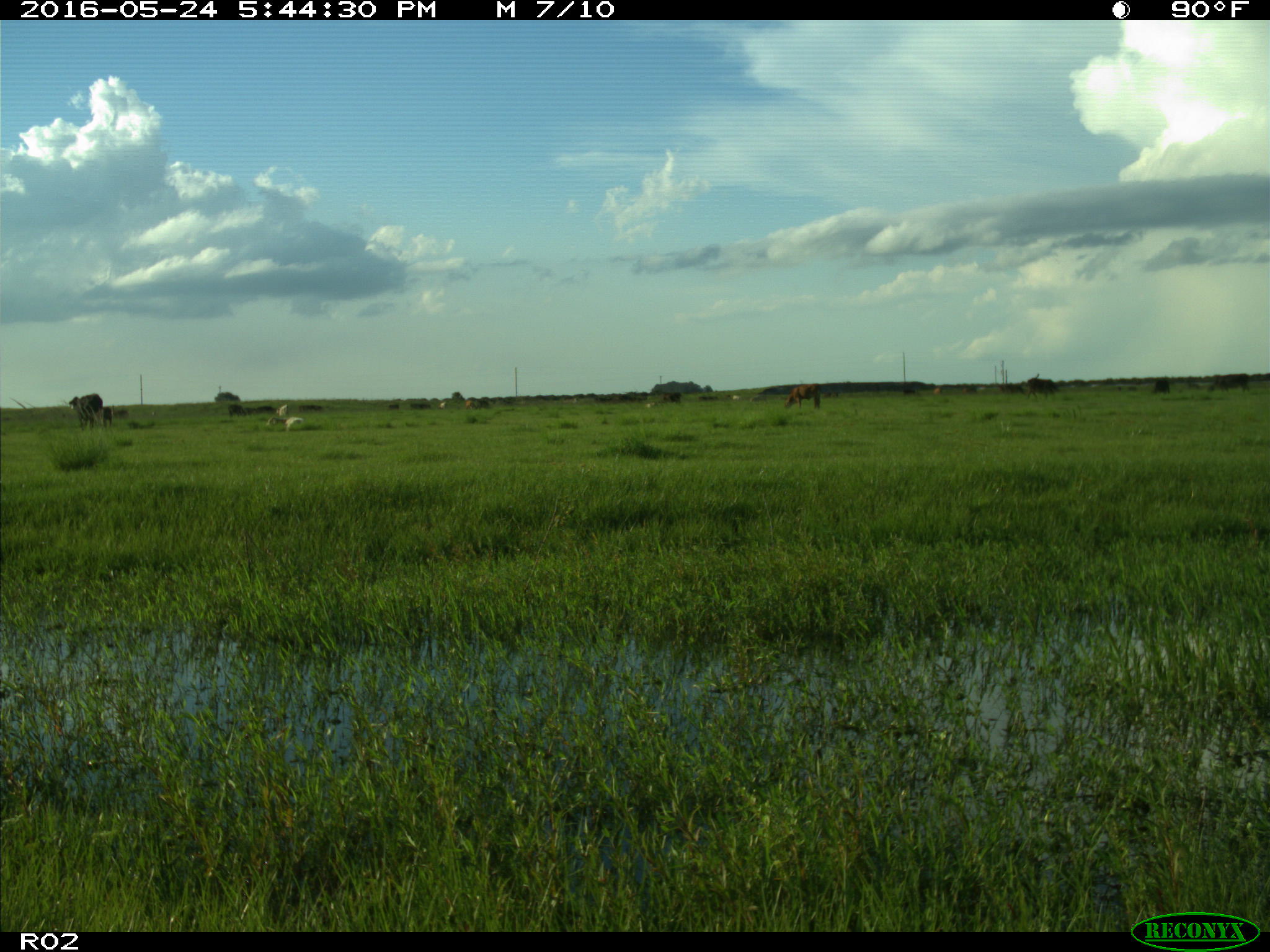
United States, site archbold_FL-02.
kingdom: Animalia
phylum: Chordata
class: Mammalia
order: Artiodactyla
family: Bovidae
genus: Bos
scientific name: Bos taurus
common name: domestic cow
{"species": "Bos taurus (domestic cow)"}